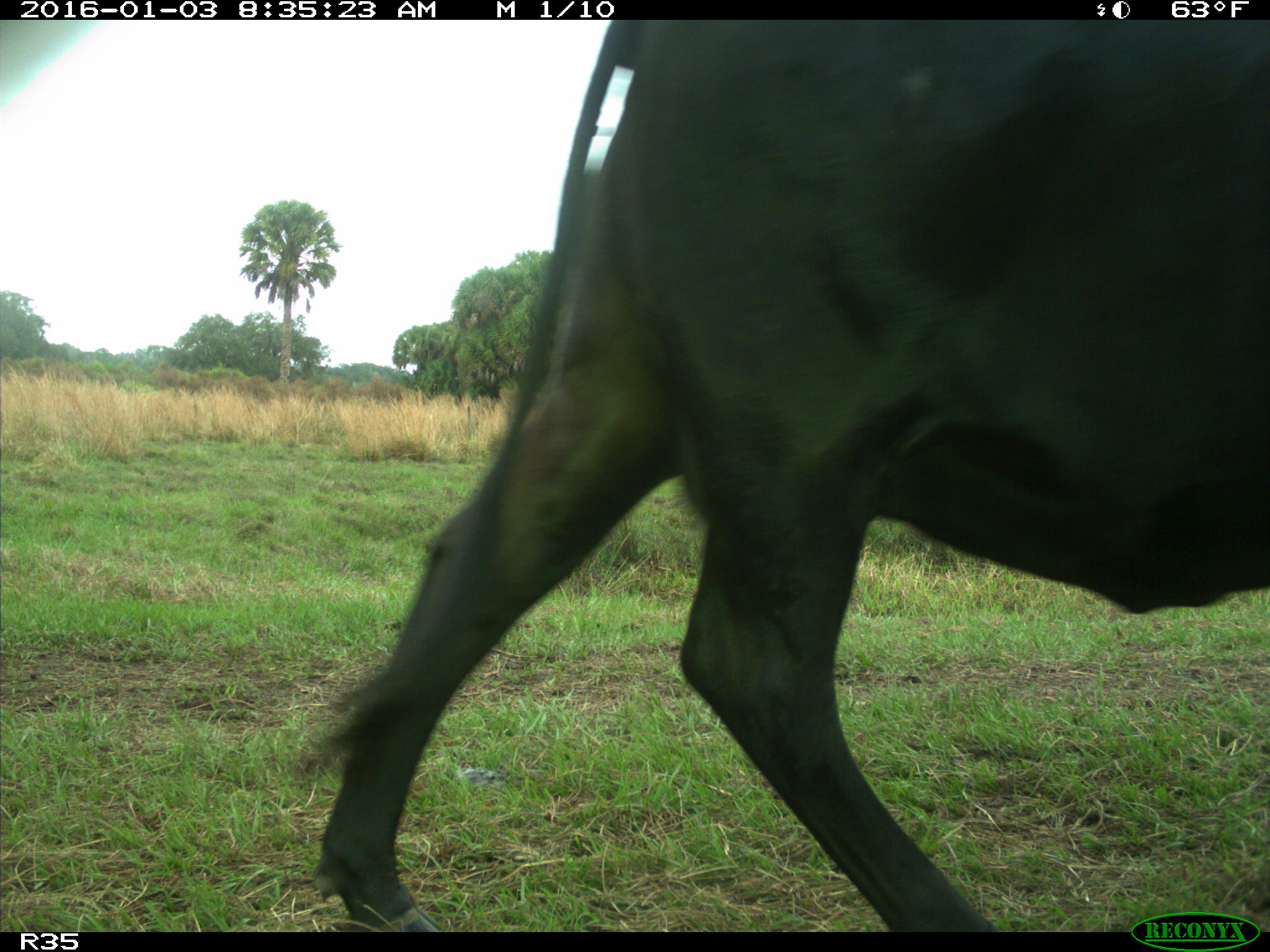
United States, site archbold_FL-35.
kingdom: Animalia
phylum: Chordata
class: Mammalia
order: Artiodactyla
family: Bovidae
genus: Bos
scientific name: Bos taurus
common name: domestic cow